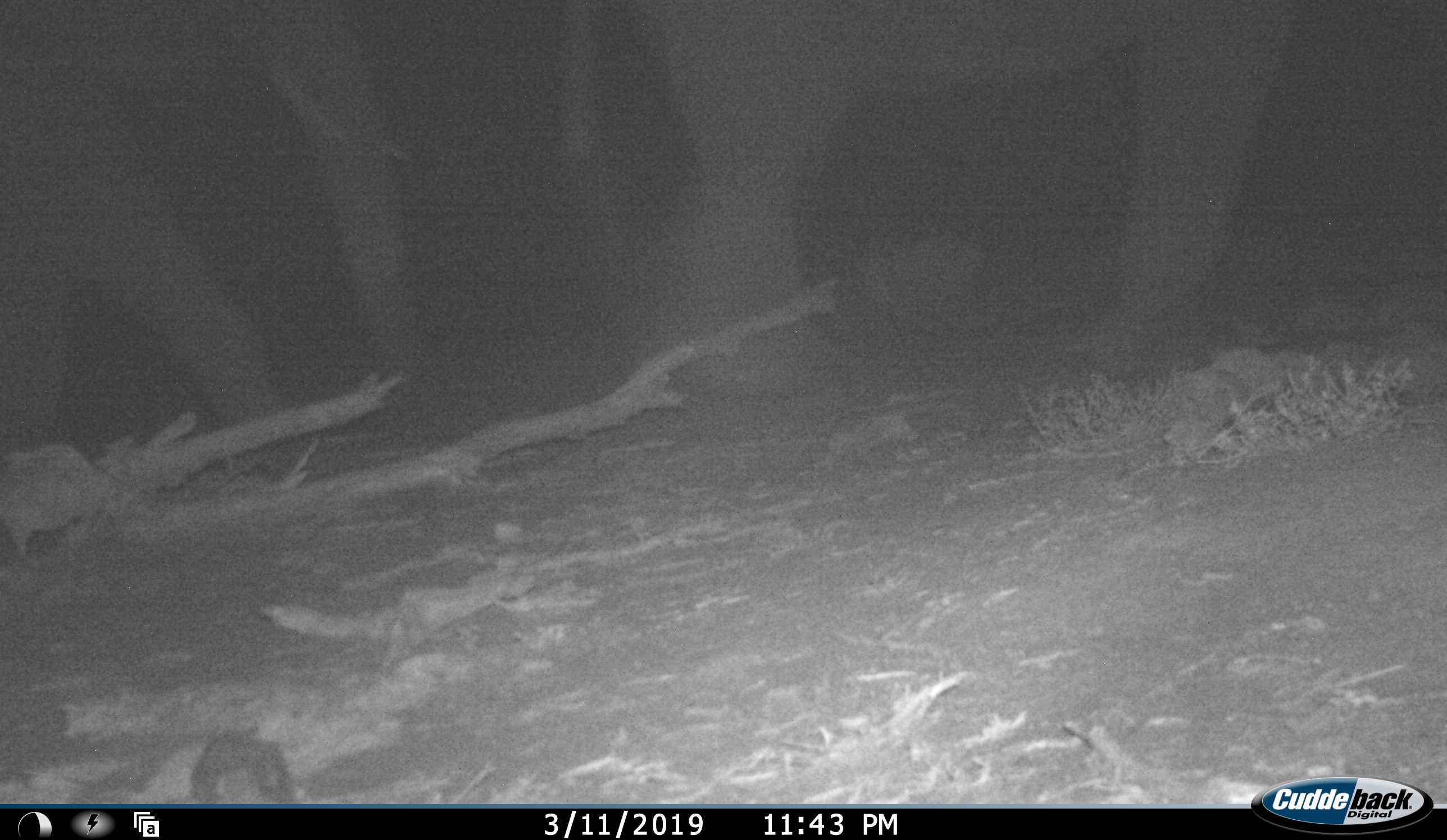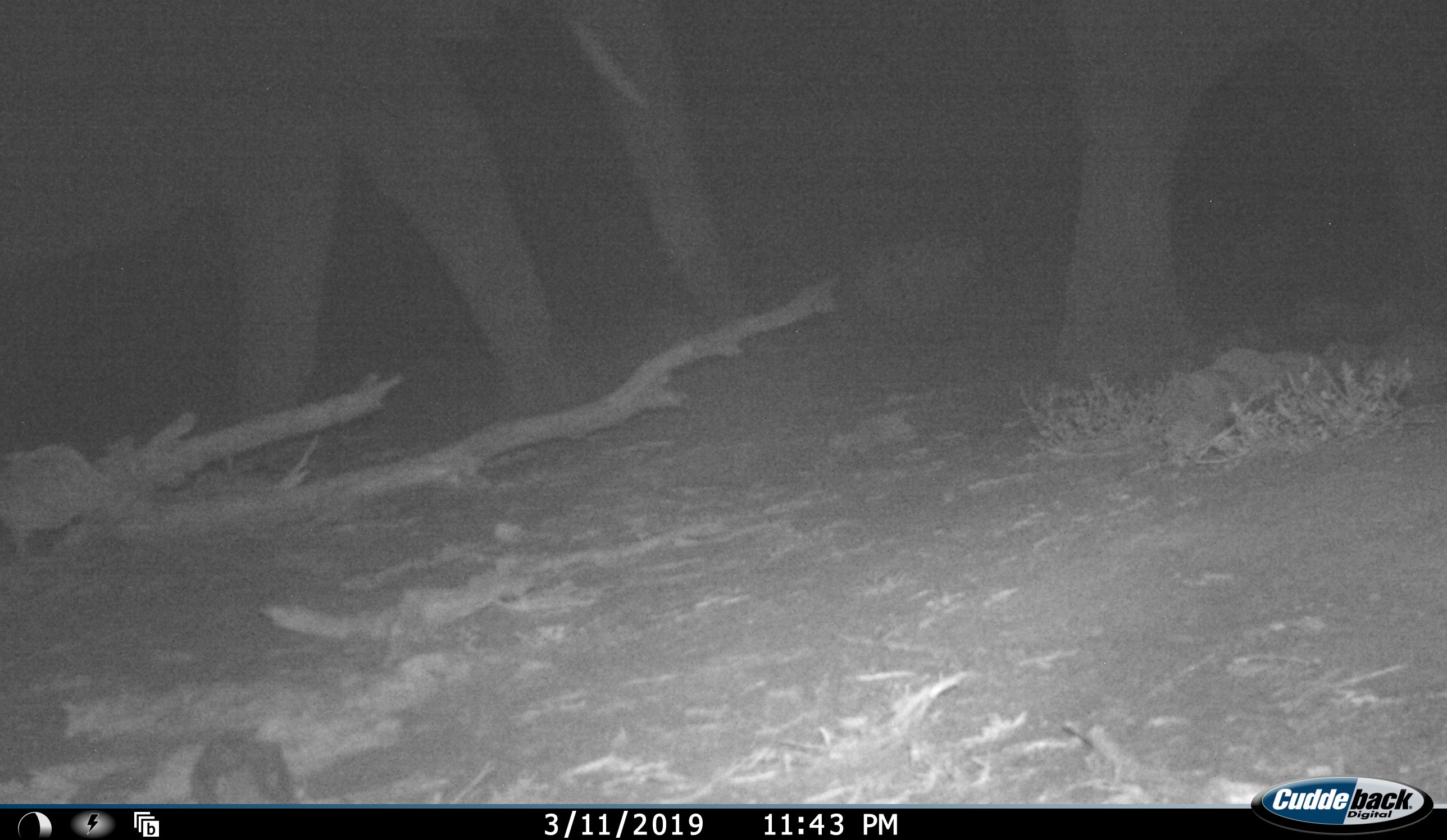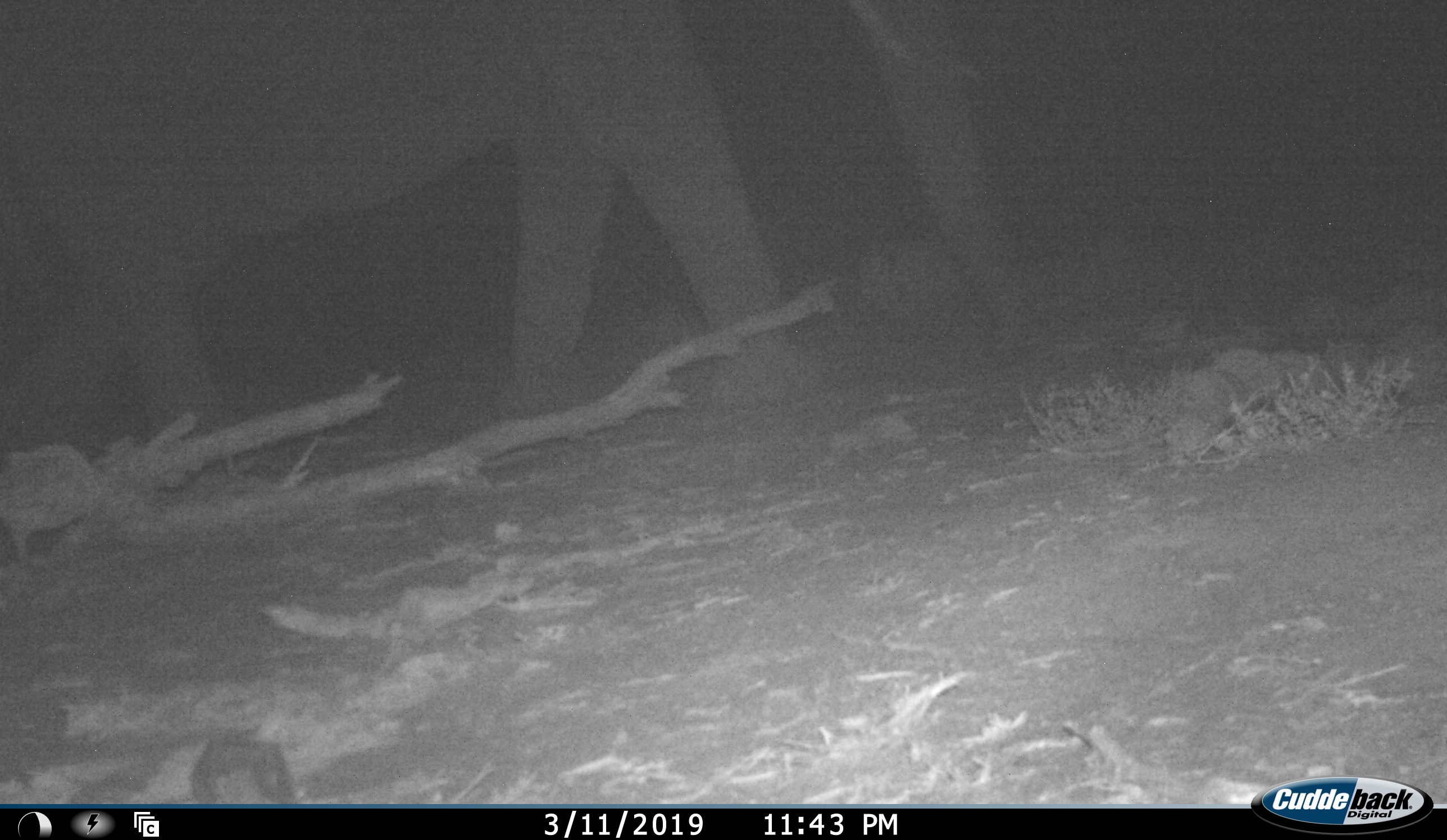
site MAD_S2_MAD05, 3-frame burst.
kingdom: Animalia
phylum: Chordata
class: Mammalia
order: Proboscidea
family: Elephantidae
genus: Loxodonta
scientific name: Loxodonta africana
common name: african bush elephant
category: elephant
Elephant (african bush elephant) (Loxodonta africana), count 2. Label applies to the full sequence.